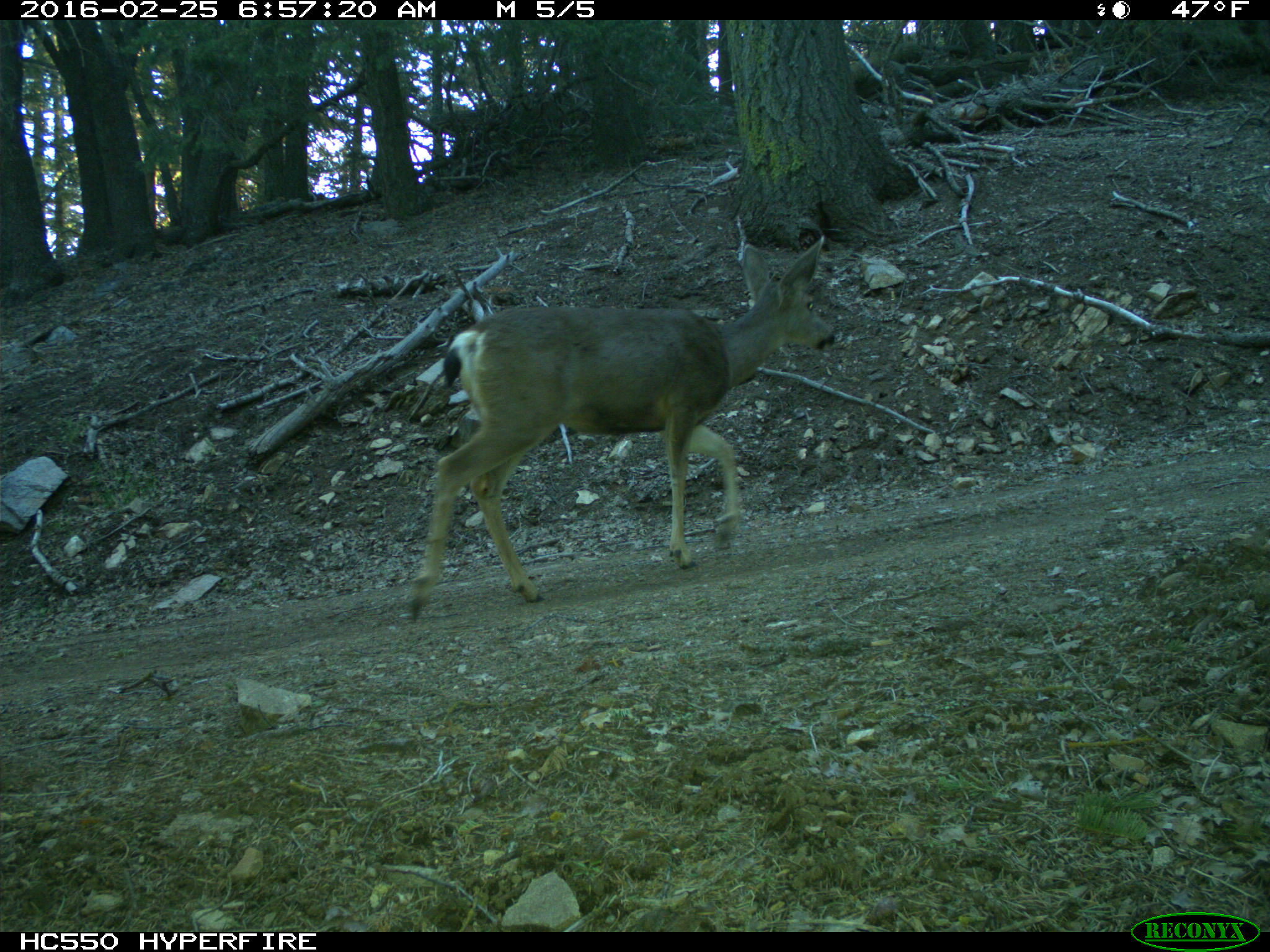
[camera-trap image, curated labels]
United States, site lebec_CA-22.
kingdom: Animalia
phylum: Chordata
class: Mammalia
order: Artiodactyla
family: Cervidae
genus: Odocoileus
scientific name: Odocoileus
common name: deer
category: unidentified deer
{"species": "unidentified deer (deer) (Odocoileus)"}